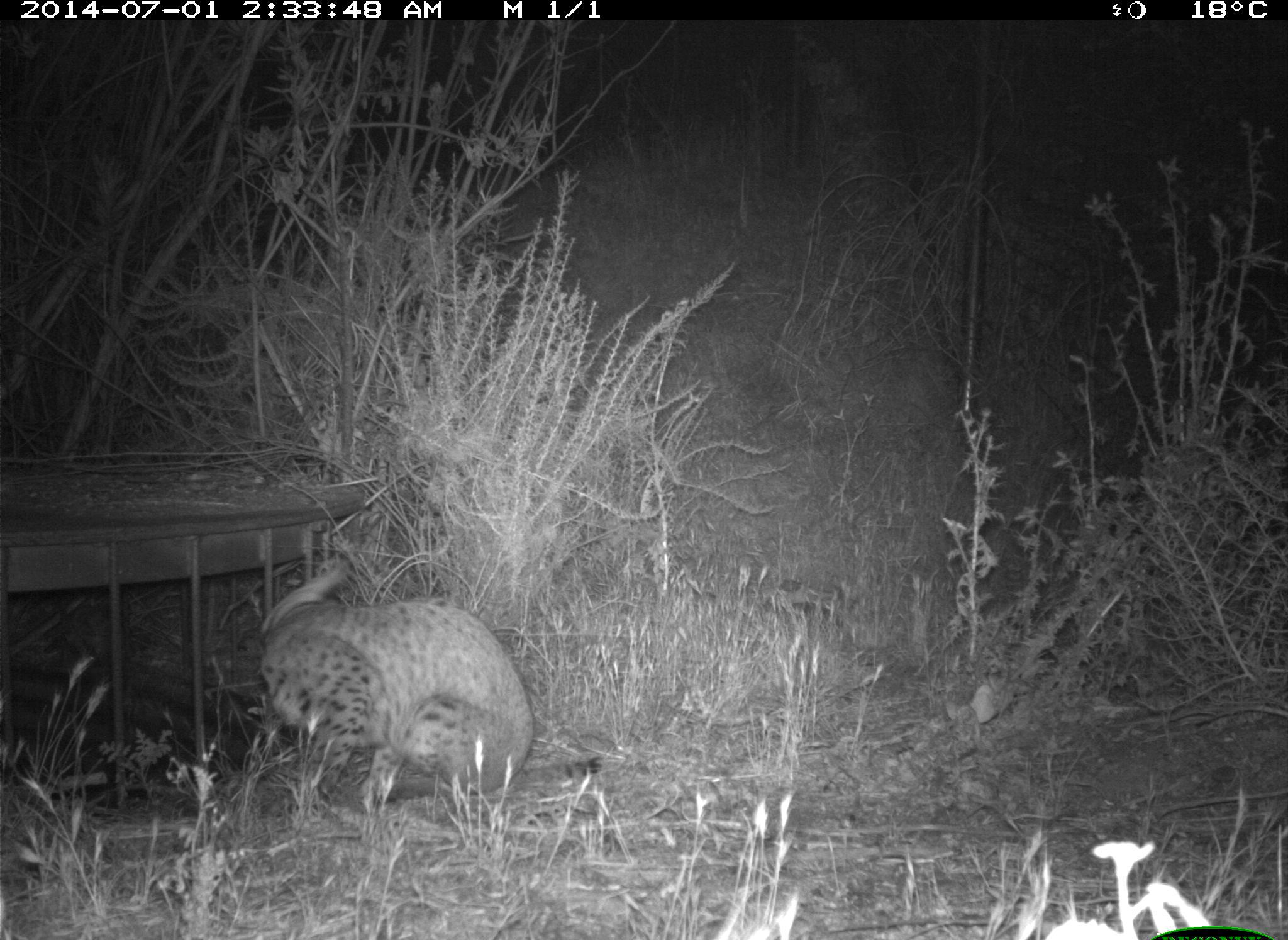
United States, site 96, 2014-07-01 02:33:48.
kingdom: Animalia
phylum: Chordata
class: Mammalia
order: Carnivora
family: Felidae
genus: Lynx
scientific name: Lynx rufus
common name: bobcat